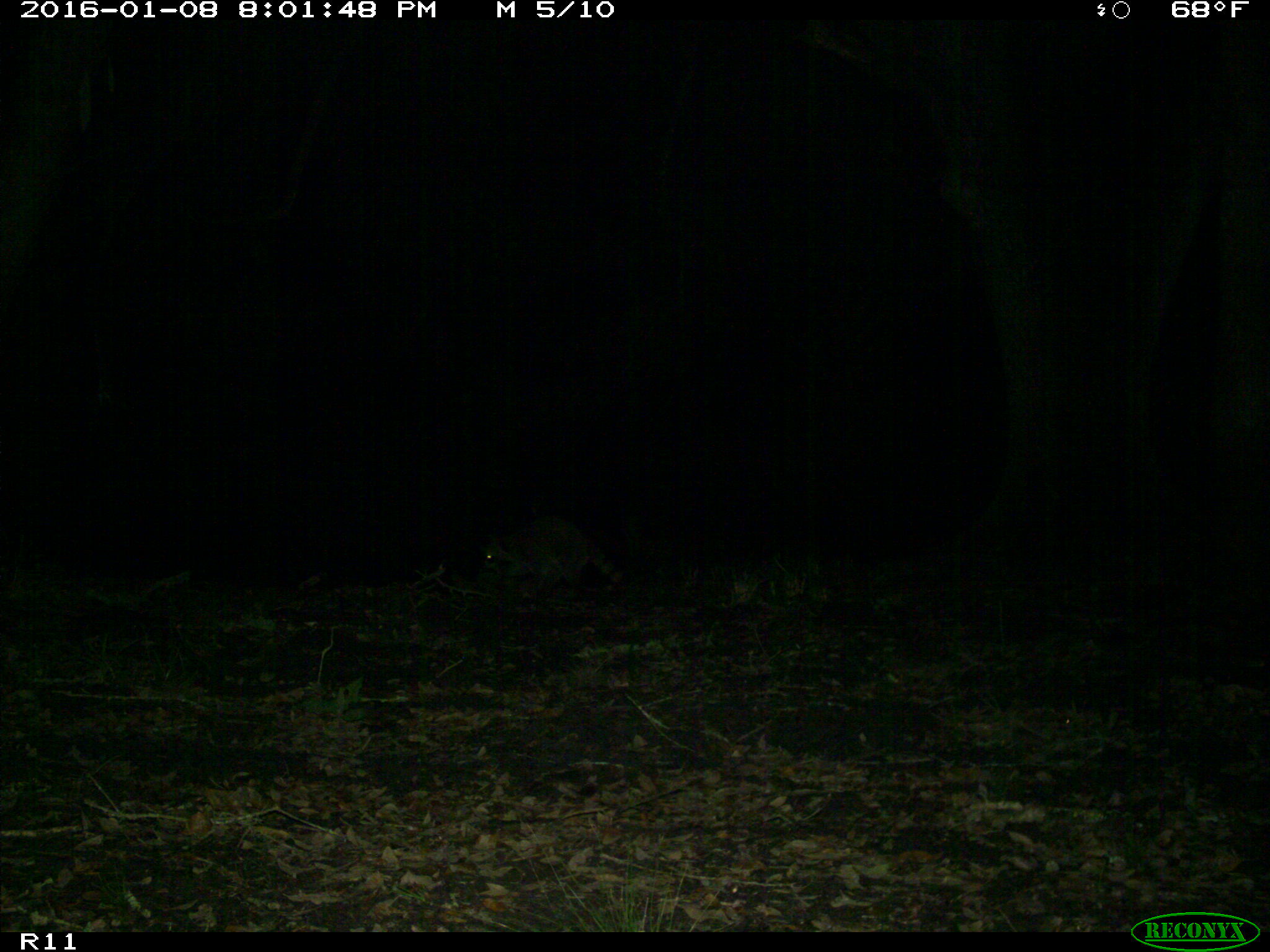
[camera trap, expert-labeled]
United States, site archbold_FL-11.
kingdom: Animalia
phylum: Chordata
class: Mammalia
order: Carnivora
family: Procyonidae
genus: Procyon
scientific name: Procyon lotor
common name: common raccoon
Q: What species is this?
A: Procyon lotor (common raccoon).